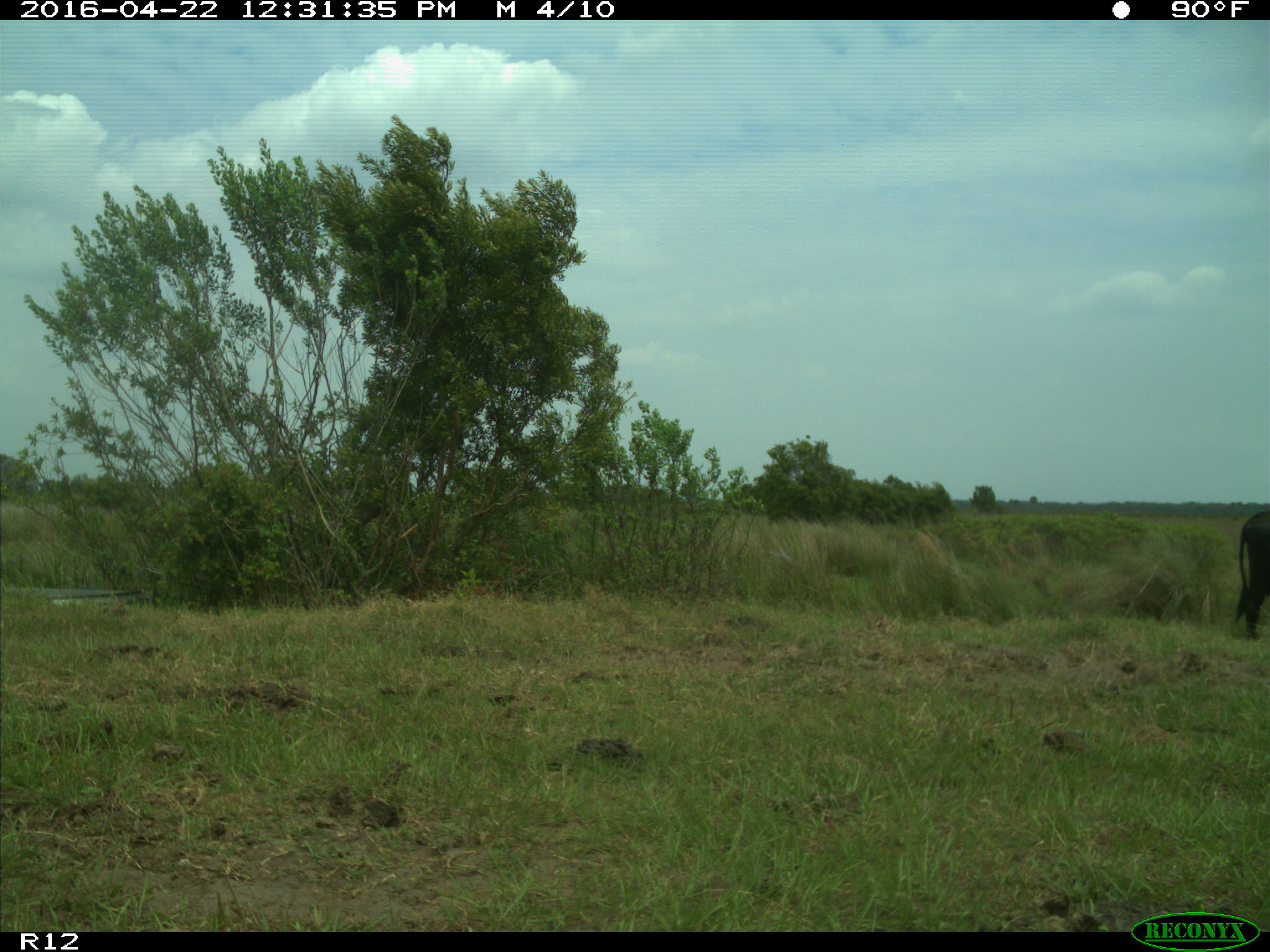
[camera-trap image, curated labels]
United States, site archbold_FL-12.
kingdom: Animalia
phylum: Chordata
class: Mammalia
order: Artiodactyla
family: Bovidae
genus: Bos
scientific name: Bos taurus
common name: domestic cow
Bos taurus (domestic cow).